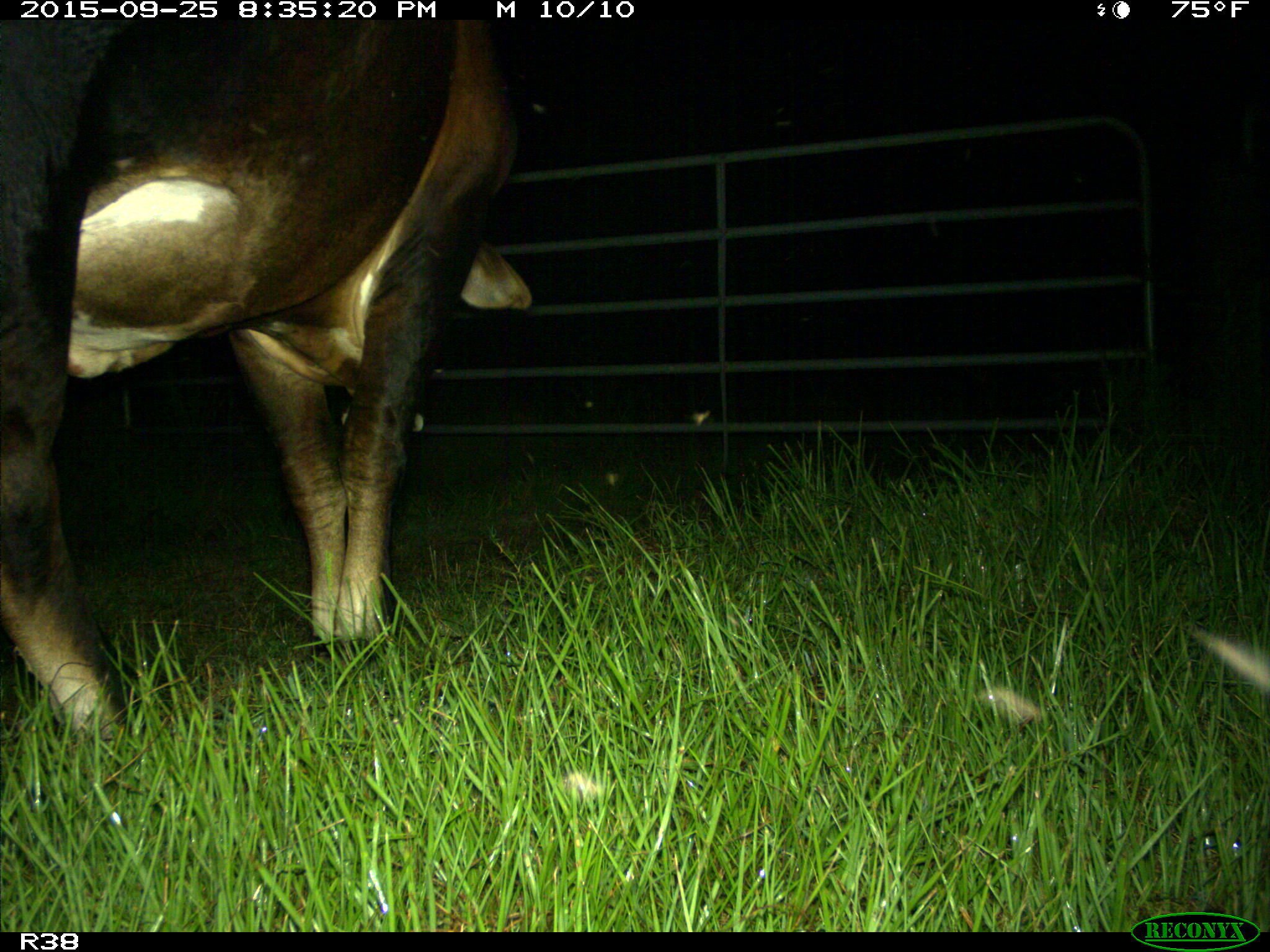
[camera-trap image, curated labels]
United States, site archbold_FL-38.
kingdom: Animalia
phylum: Chordata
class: Mammalia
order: Artiodactyla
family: Bovidae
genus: Bos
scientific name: Bos taurus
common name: domestic cow